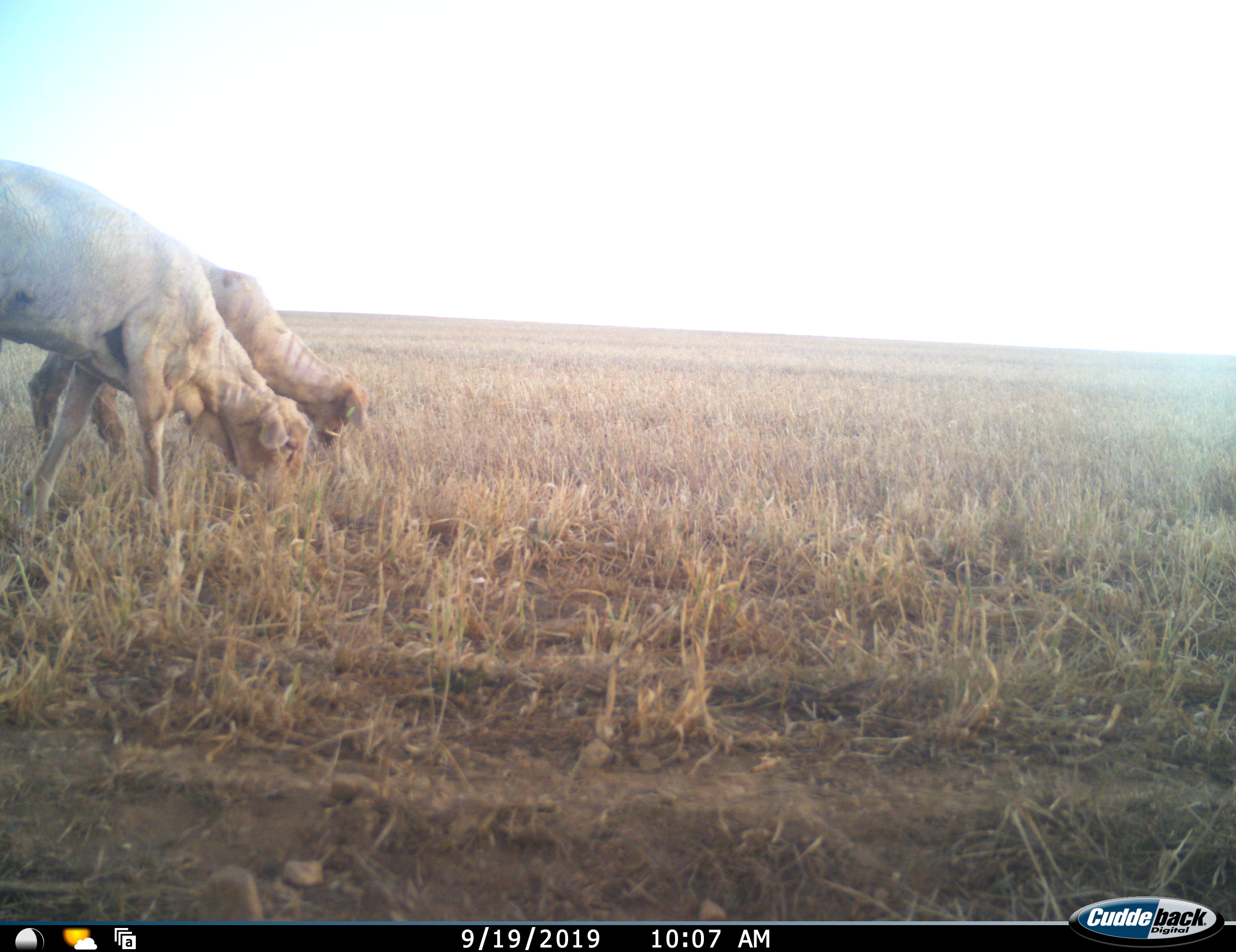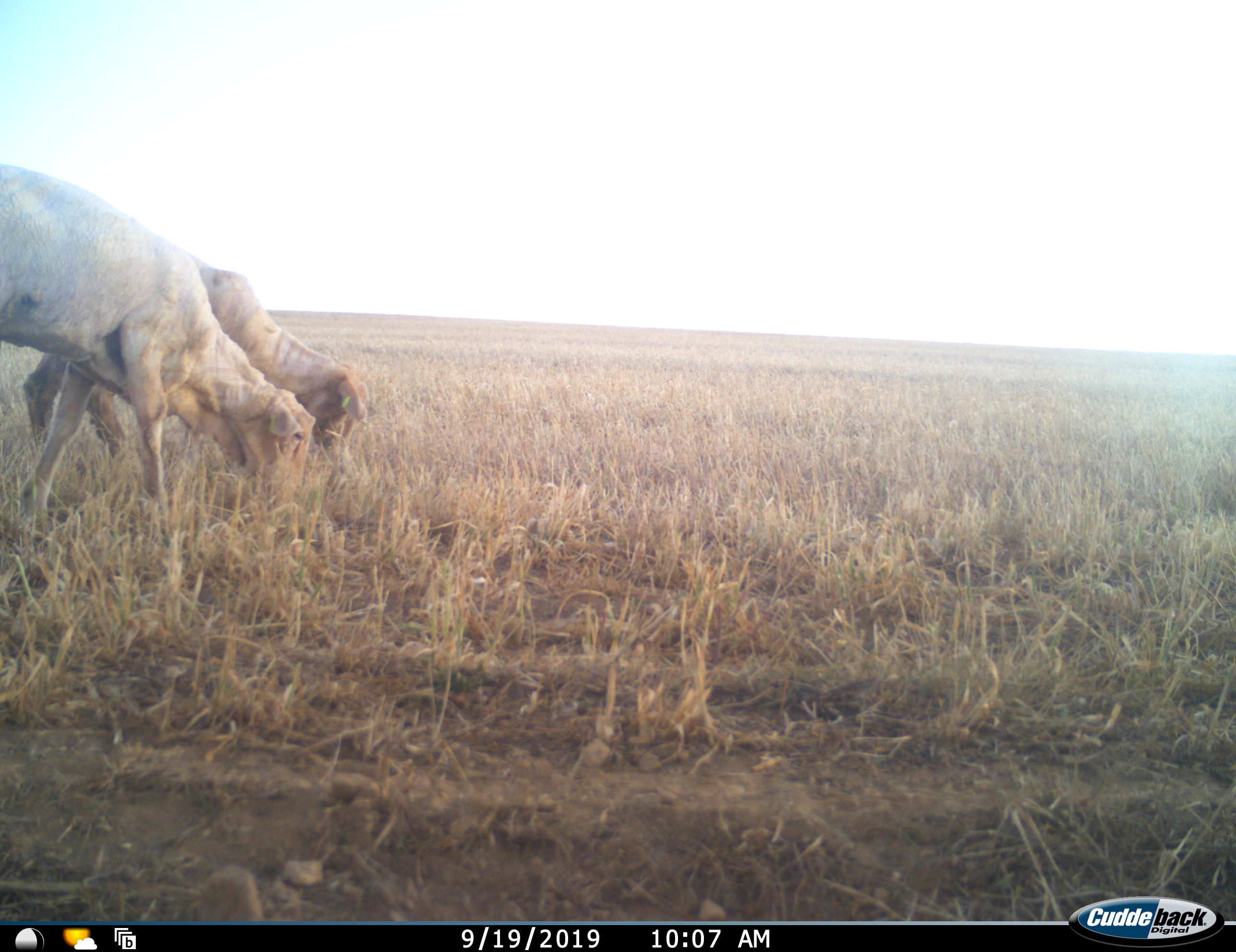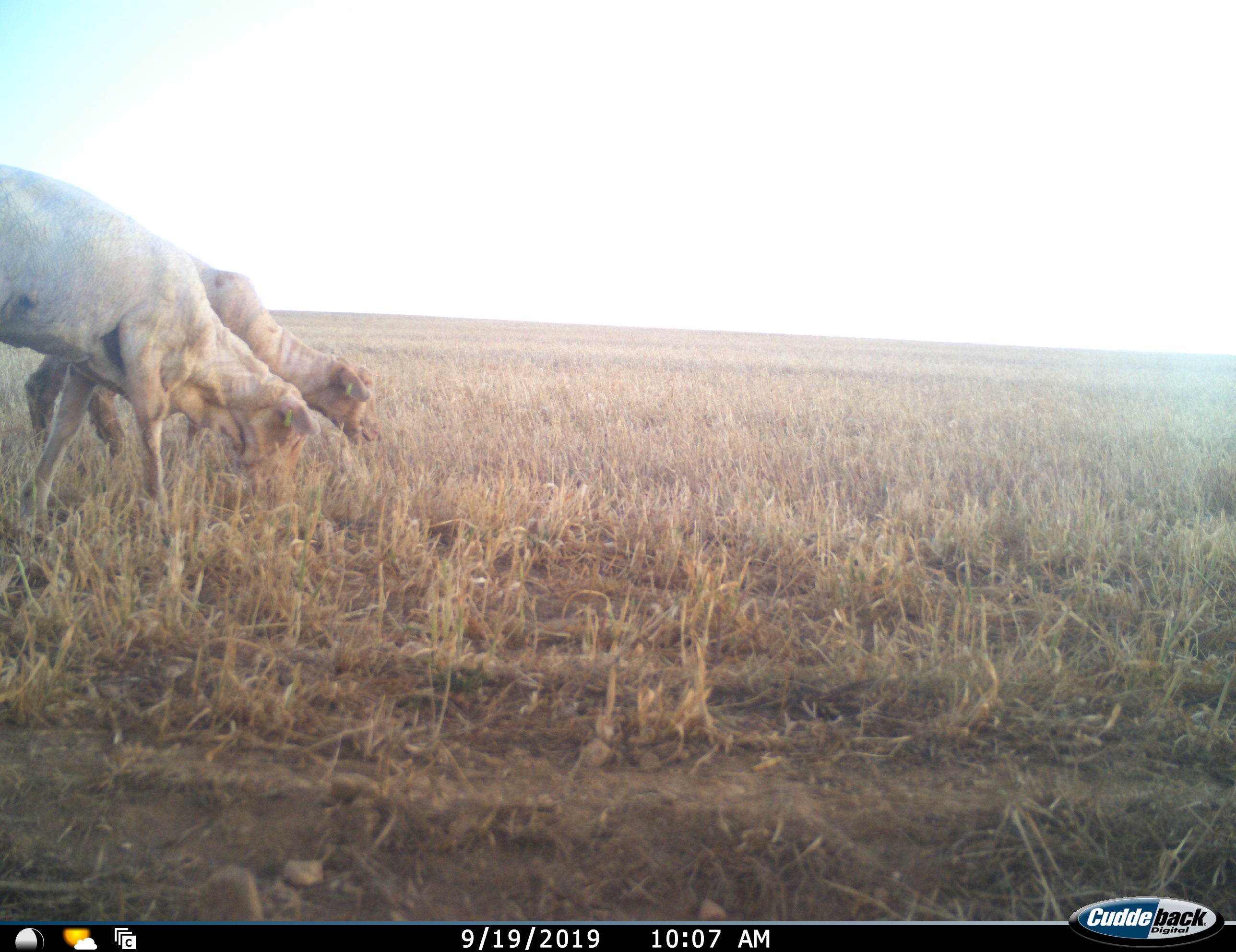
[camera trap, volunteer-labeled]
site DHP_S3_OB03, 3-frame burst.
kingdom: Animalia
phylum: Chordata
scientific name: Vertebrata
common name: domestic animal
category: domesticanimal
Domesticanimal (domestic animal) (Vertebrata), count 2. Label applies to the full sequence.